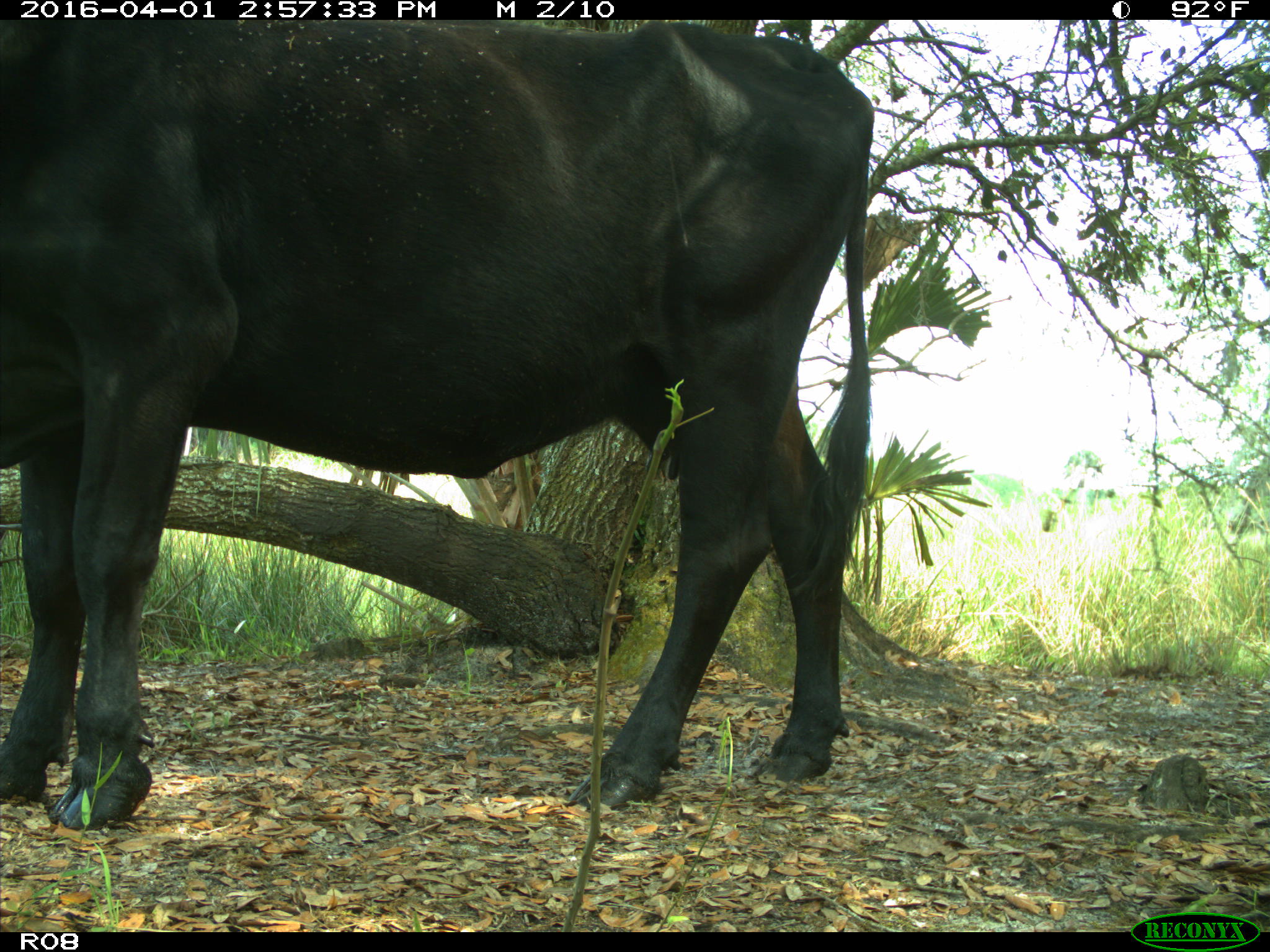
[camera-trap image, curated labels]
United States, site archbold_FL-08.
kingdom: Animalia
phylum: Chordata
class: Mammalia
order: Artiodactyla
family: Bovidae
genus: Bos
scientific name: Bos taurus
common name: domestic cow